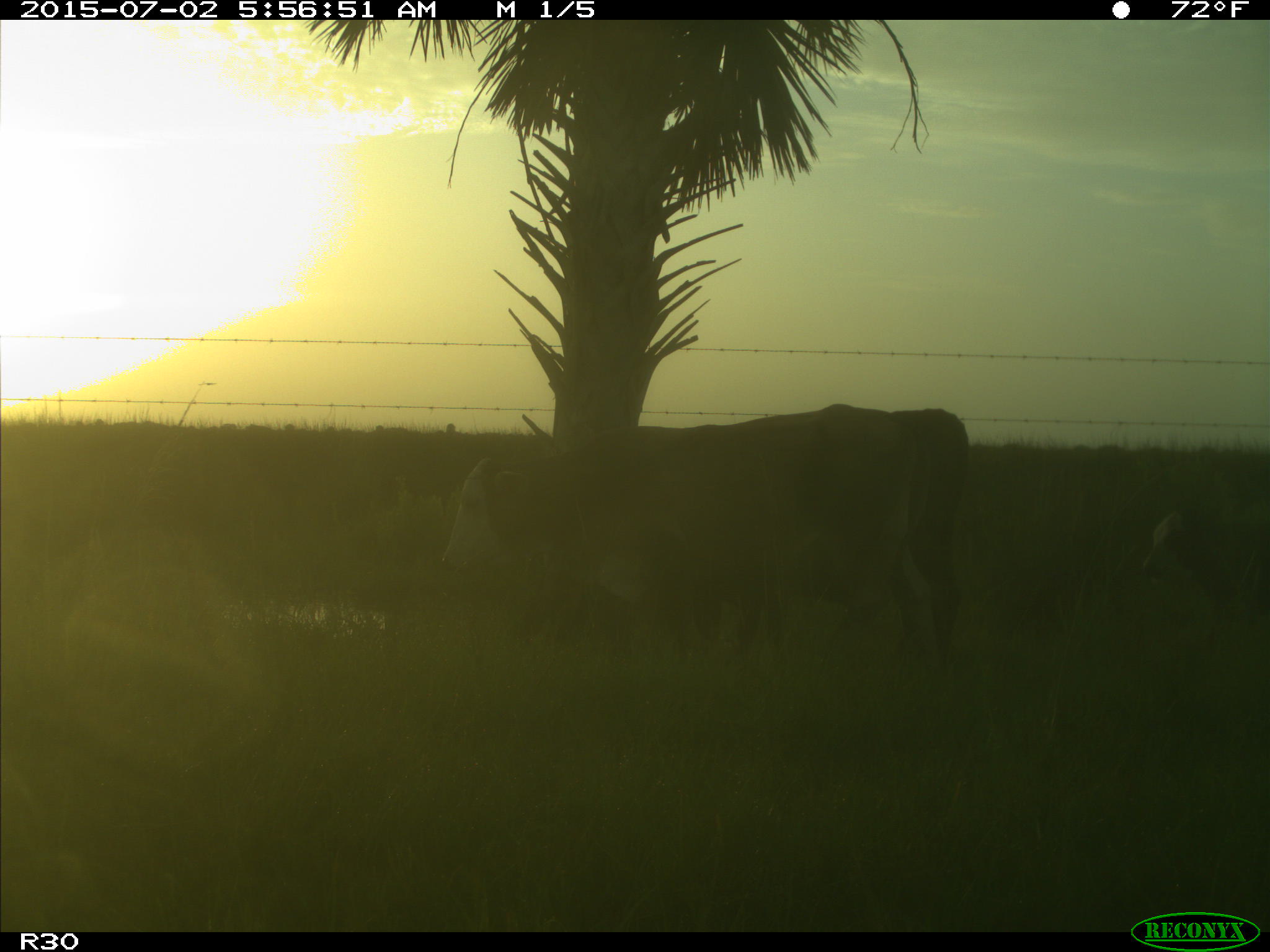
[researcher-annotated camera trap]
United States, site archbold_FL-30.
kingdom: Animalia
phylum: Chordata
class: Mammalia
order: Artiodactyla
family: Bovidae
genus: Bos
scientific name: Bos taurus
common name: domestic cow